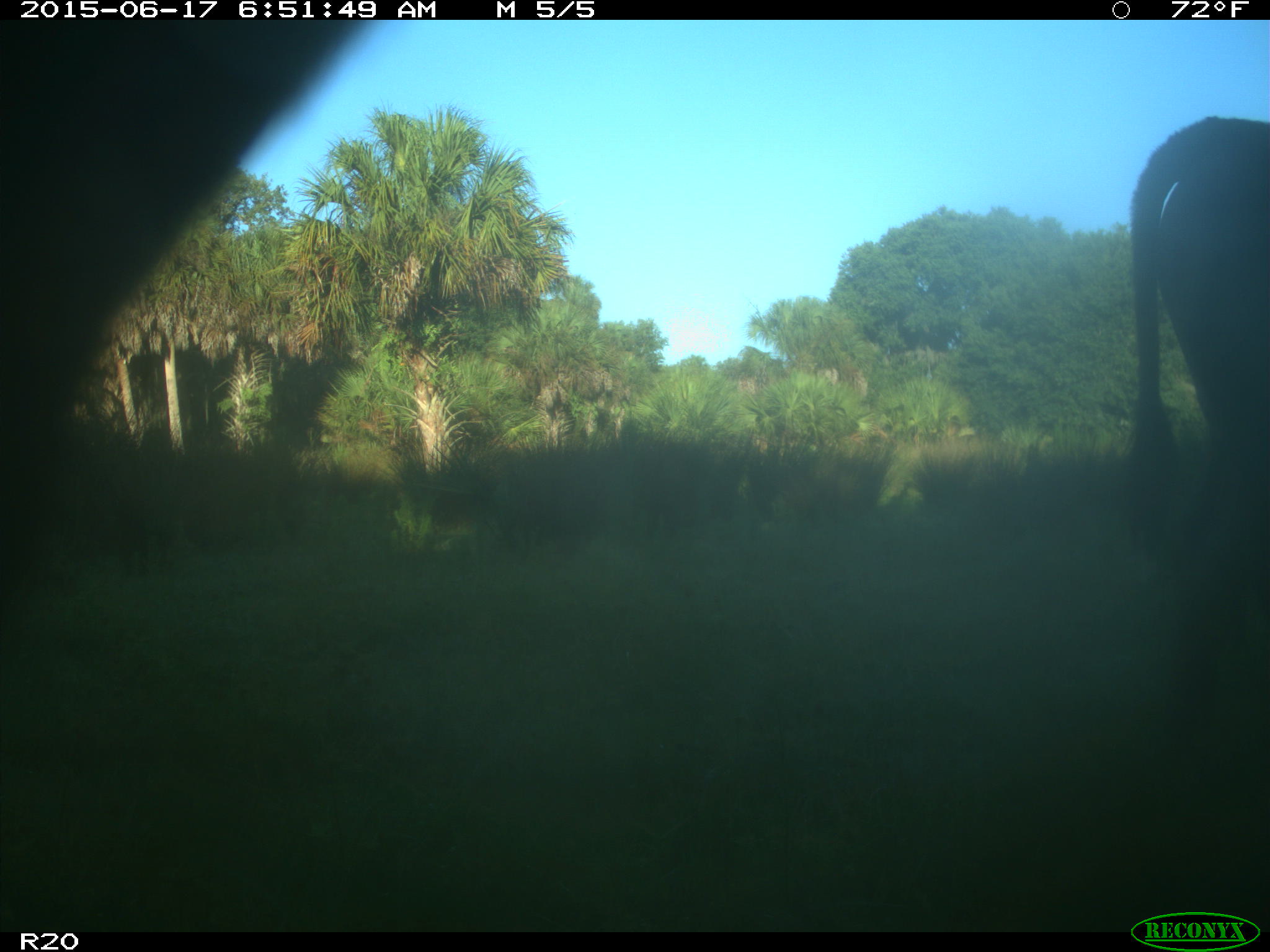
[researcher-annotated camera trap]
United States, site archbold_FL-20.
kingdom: Animalia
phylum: Chordata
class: Mammalia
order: Artiodactyla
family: Bovidae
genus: Bos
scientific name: Bos taurus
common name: domestic cow